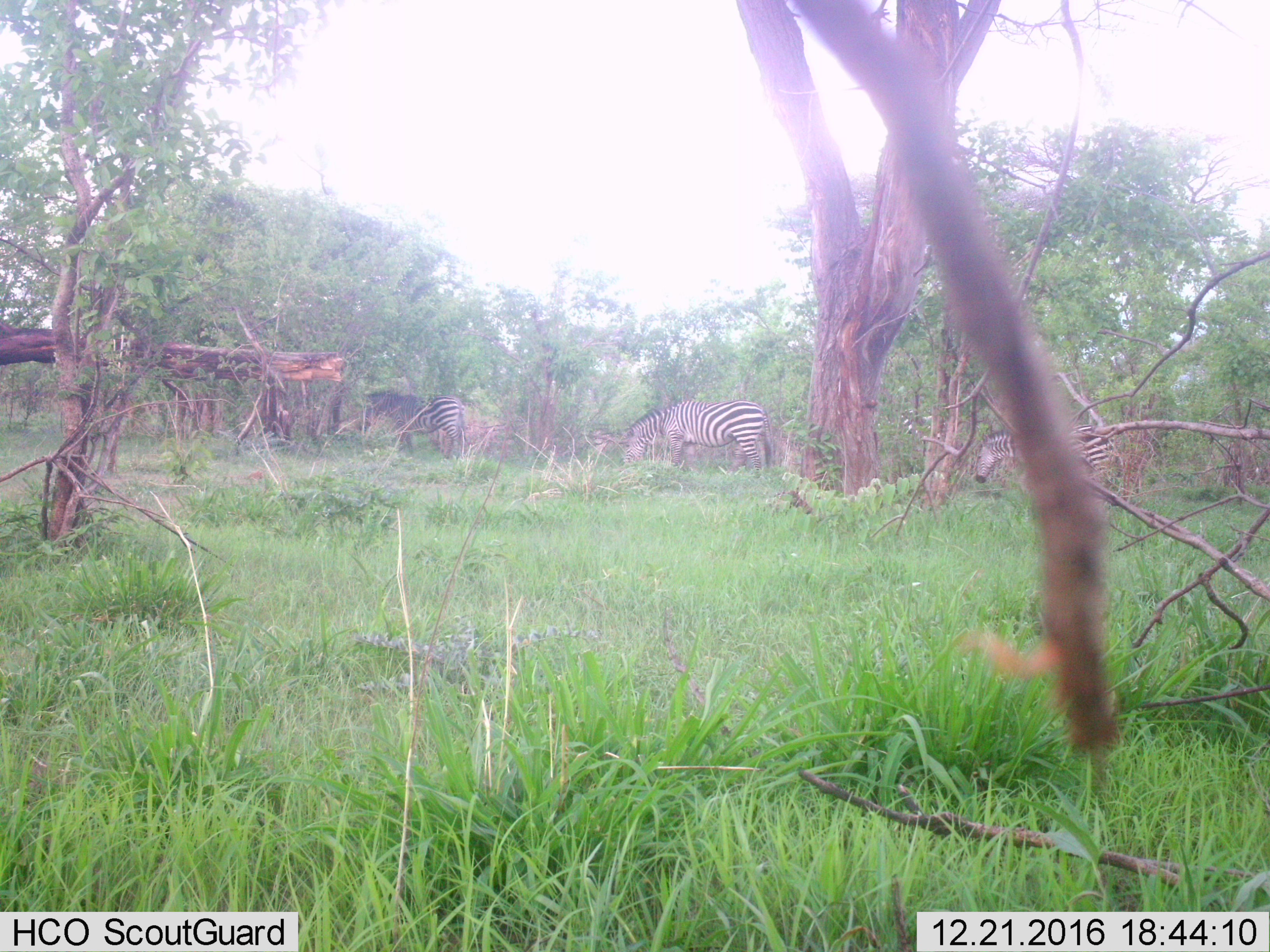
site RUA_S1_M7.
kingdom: Animalia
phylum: Chordata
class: Mammalia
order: Perissodactyla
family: Equidae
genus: Equus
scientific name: Equus quagga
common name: plains zebra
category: zebraplains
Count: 3.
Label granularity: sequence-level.